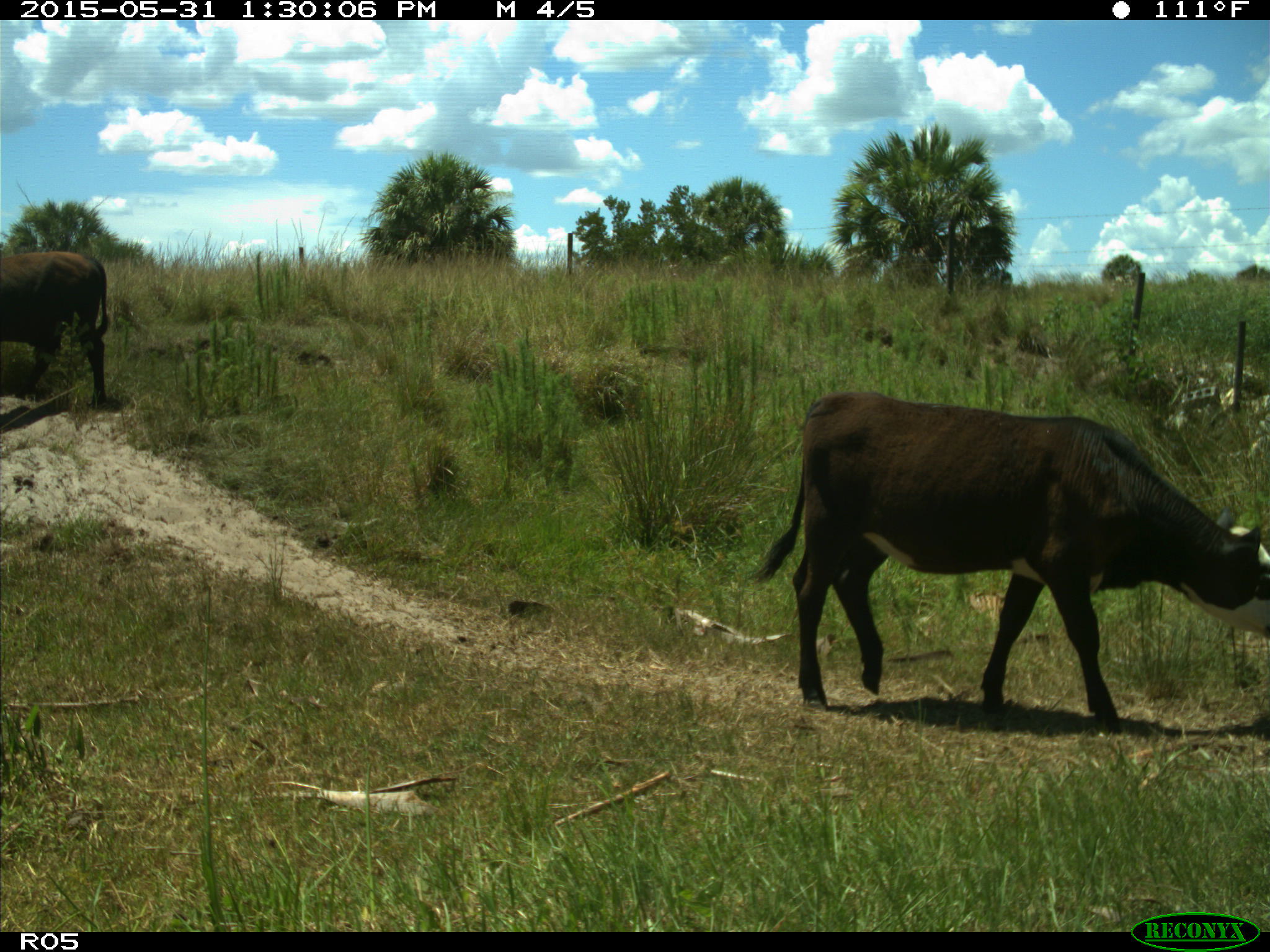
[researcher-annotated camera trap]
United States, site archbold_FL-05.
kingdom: Animalia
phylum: Chordata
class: Mammalia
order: Artiodactyla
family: Bovidae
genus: Bos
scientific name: Bos taurus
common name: domestic cow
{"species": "Bos taurus (domestic cow)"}